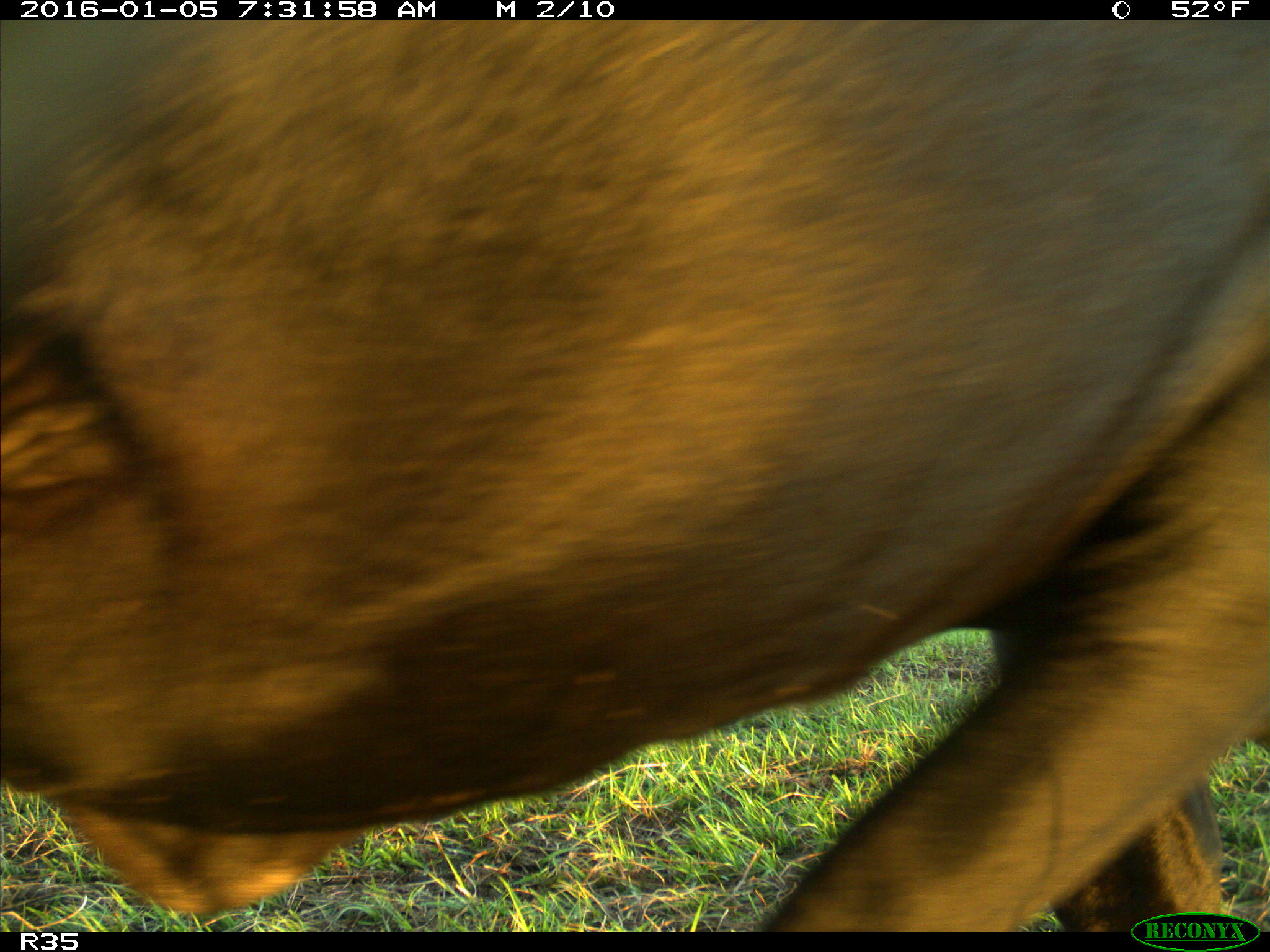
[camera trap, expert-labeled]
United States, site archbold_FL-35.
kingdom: Animalia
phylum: Chordata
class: Mammalia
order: Artiodactyla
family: Bovidae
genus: Bos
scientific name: Bos taurus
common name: domestic cow